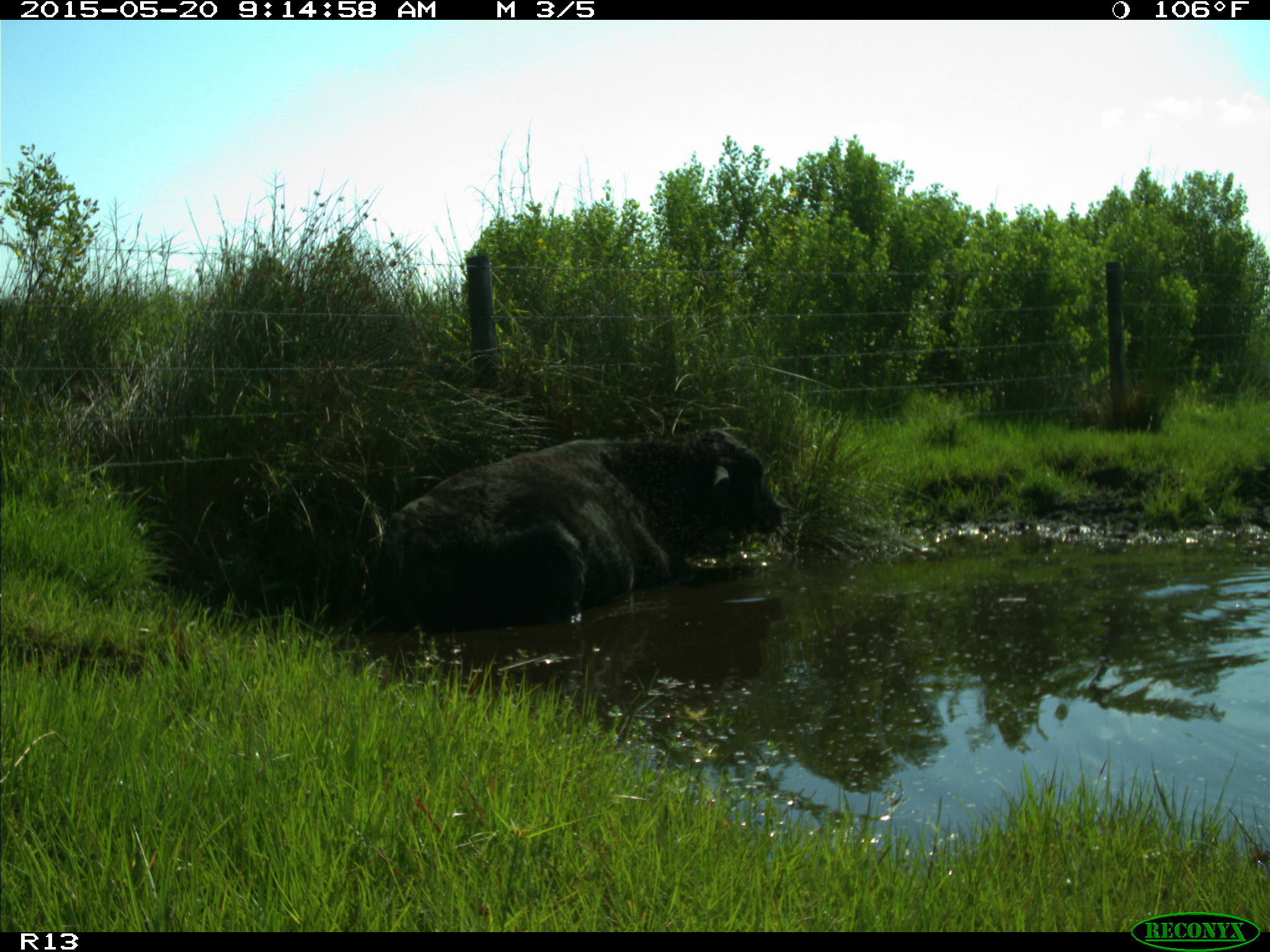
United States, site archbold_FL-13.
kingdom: Animalia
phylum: Chordata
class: Mammalia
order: Artiodactyla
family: Bovidae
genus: Bos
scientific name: Bos taurus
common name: domestic cow